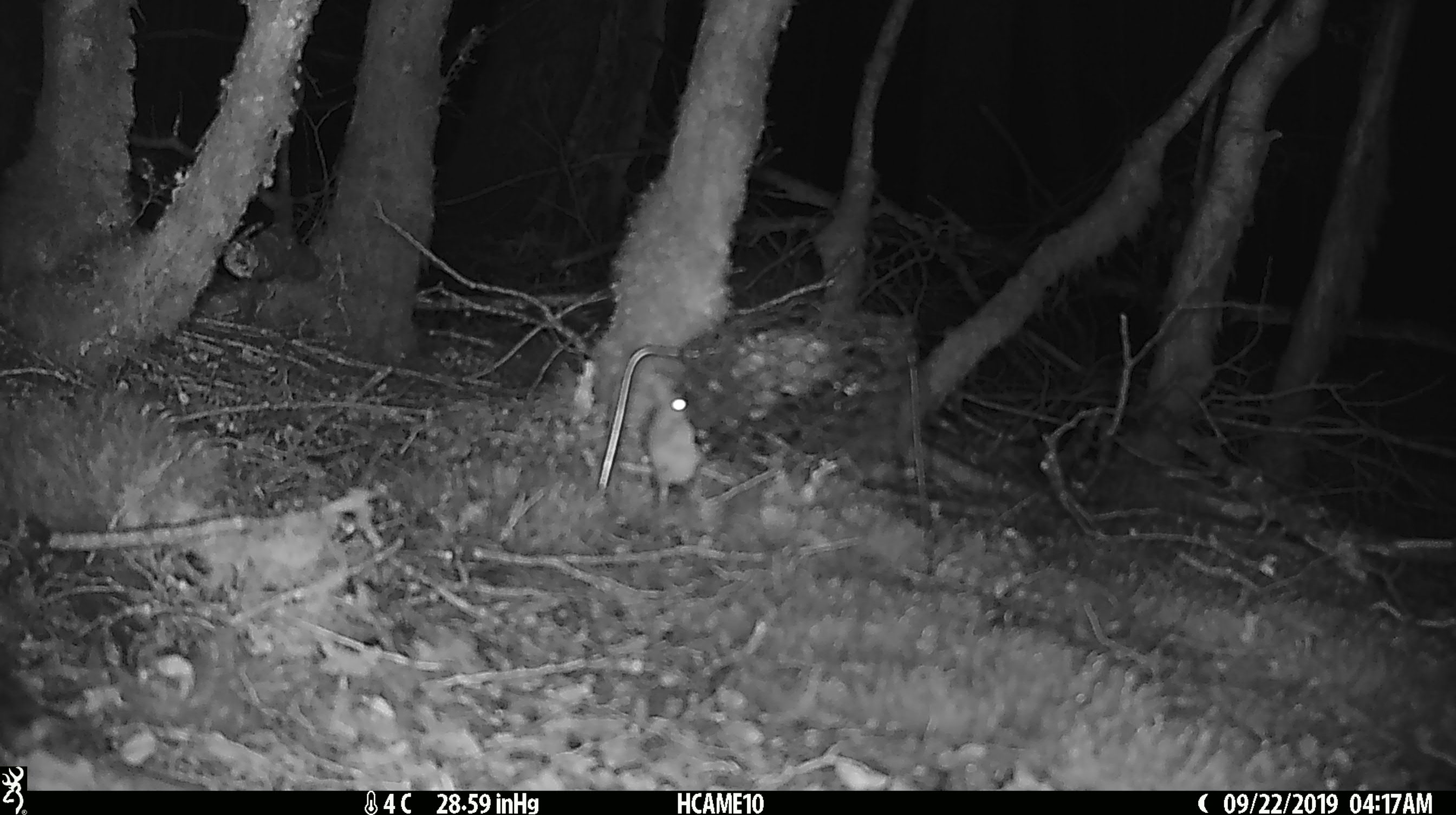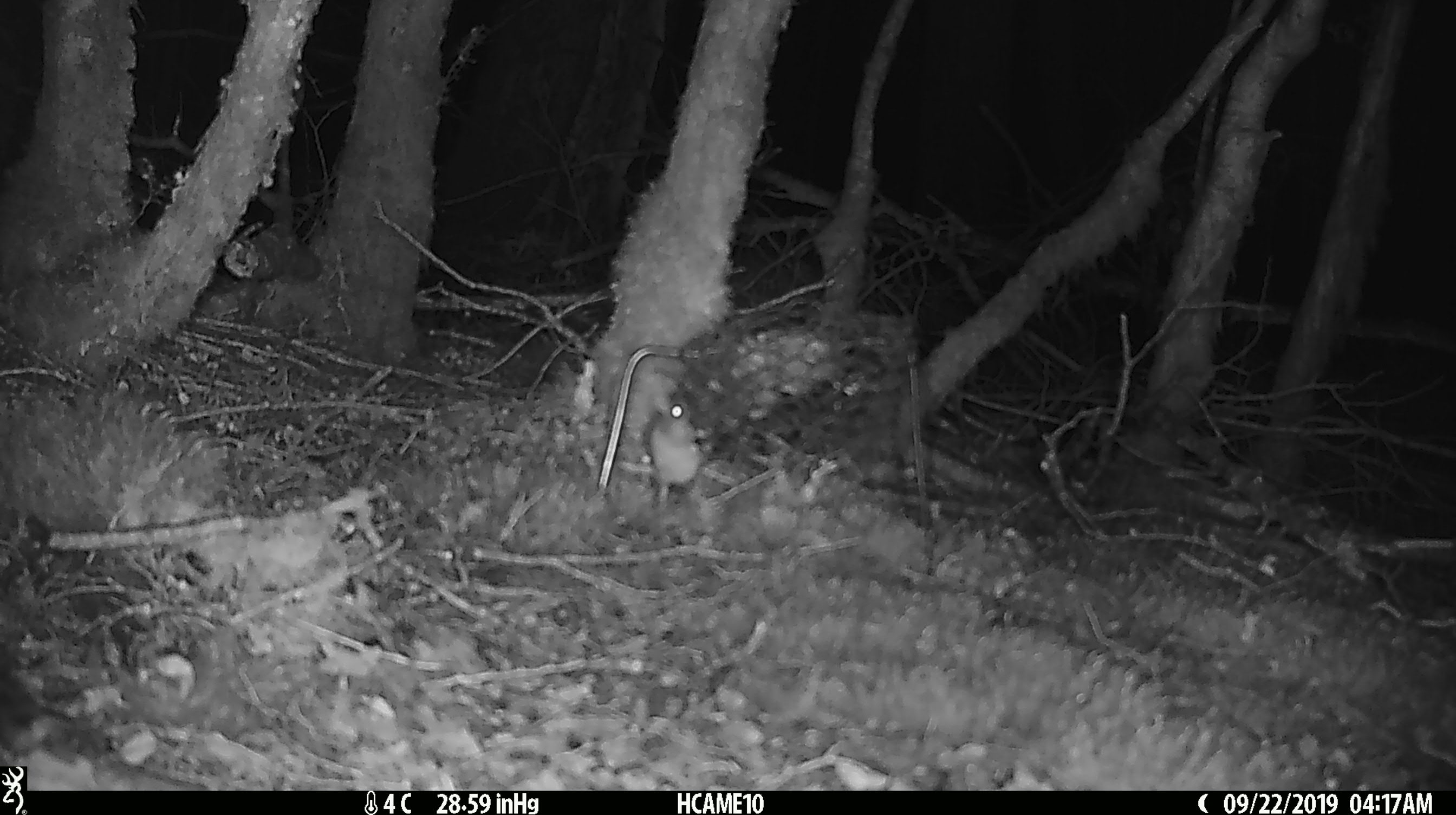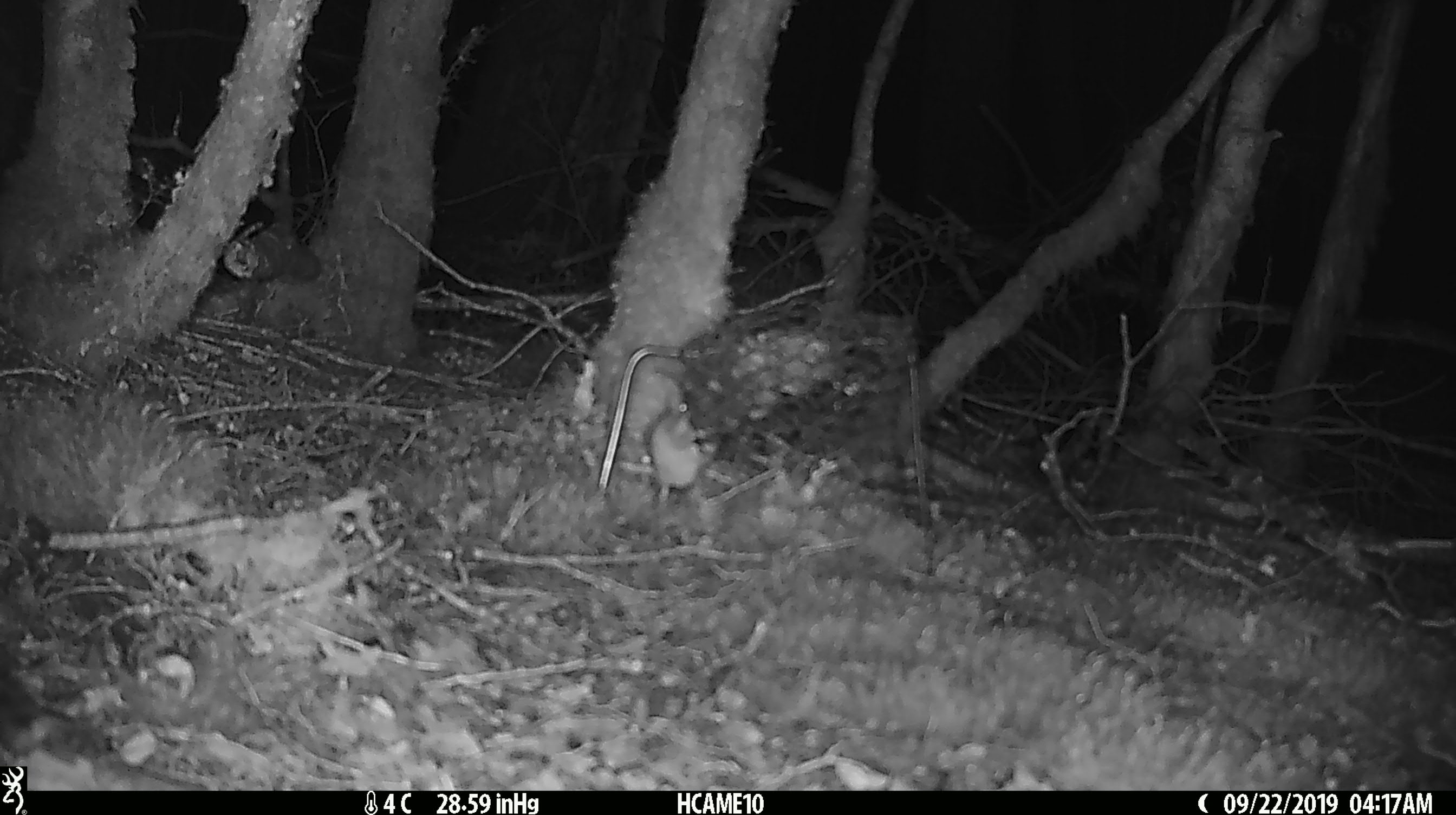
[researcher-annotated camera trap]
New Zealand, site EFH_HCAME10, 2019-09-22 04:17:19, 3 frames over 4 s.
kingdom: Animalia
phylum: Chordata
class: Mammalia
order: Rodentia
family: Muridae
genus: Mus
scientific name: Mus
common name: mouse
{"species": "mouse (Mus)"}